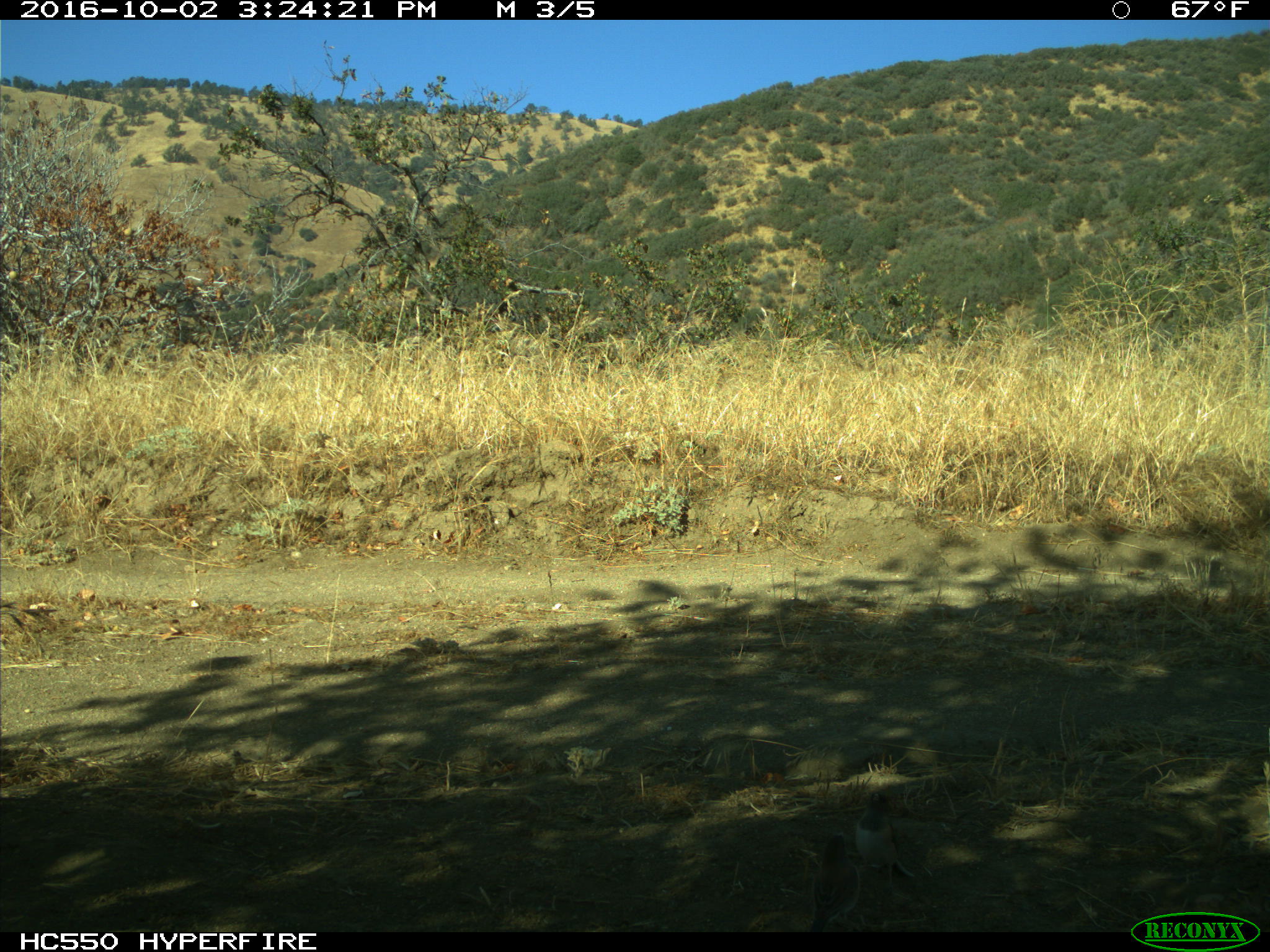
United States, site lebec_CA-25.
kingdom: Animalia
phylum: Chordata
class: Aves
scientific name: Aves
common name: birds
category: unidentified bird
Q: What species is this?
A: Unidentified bird (birds) (Aves).